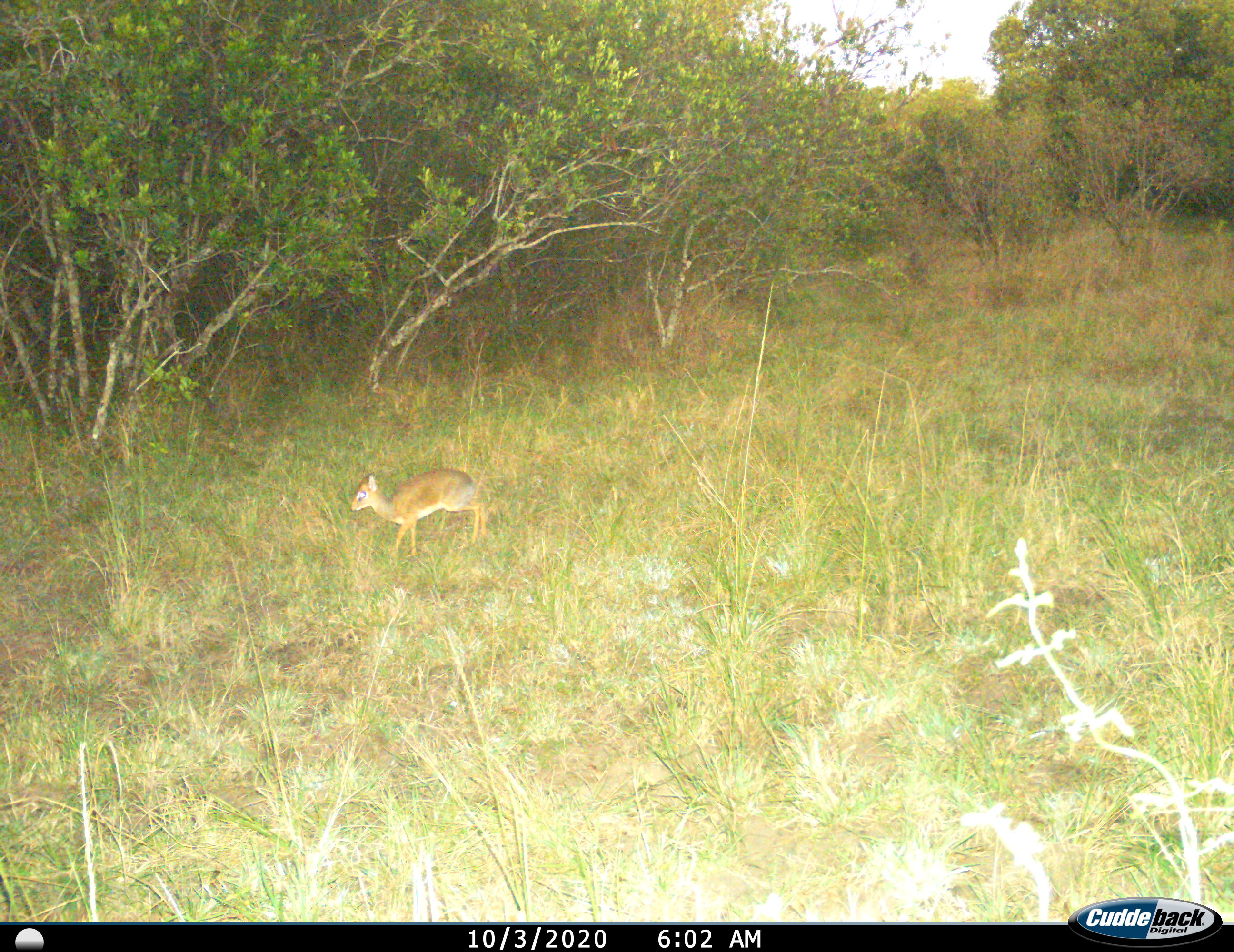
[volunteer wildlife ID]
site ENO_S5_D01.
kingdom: Animalia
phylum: Chordata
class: Mammalia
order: Artiodactyla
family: Bovidae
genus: Madoqua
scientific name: Madoqua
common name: dik-dik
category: dikdik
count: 1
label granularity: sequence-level